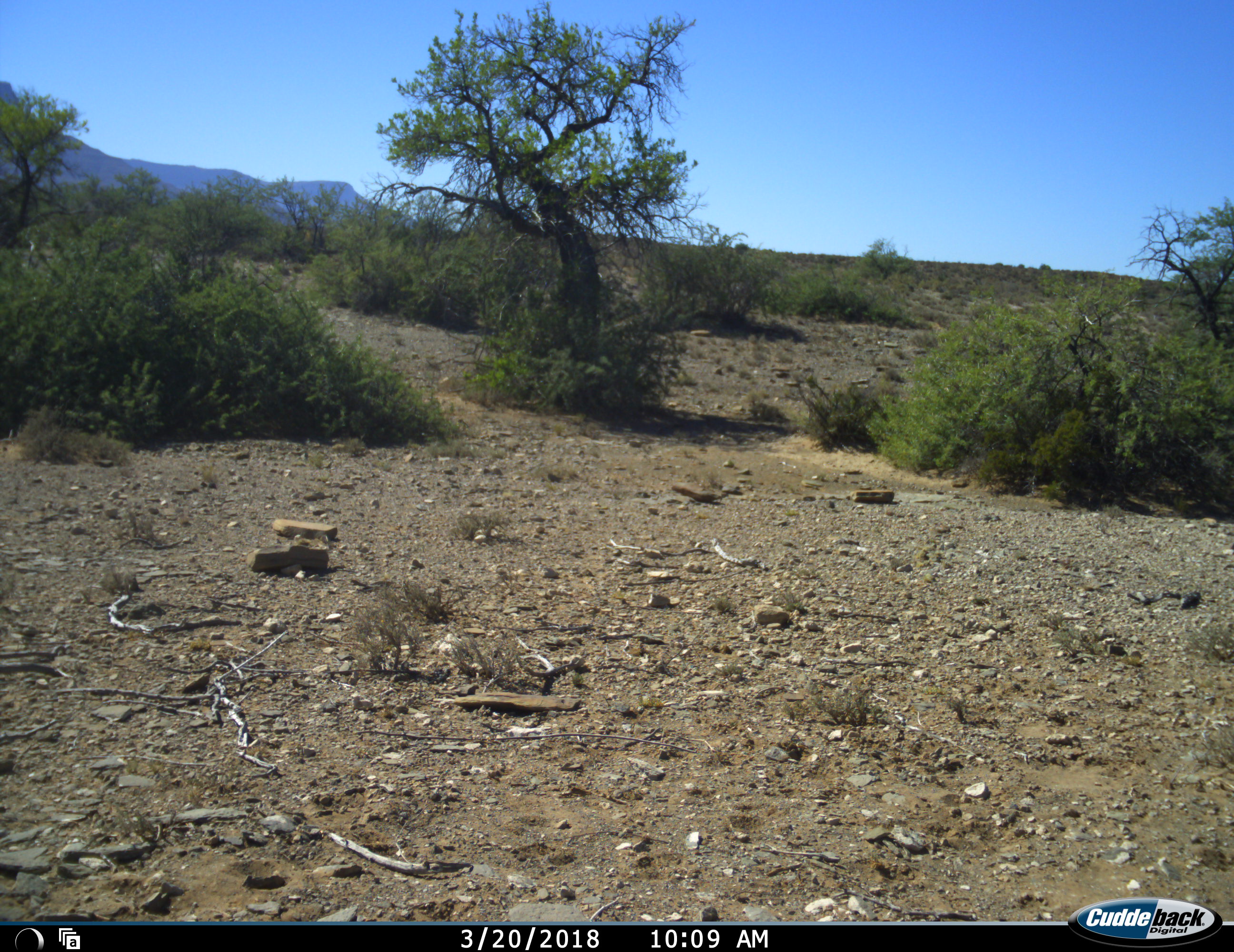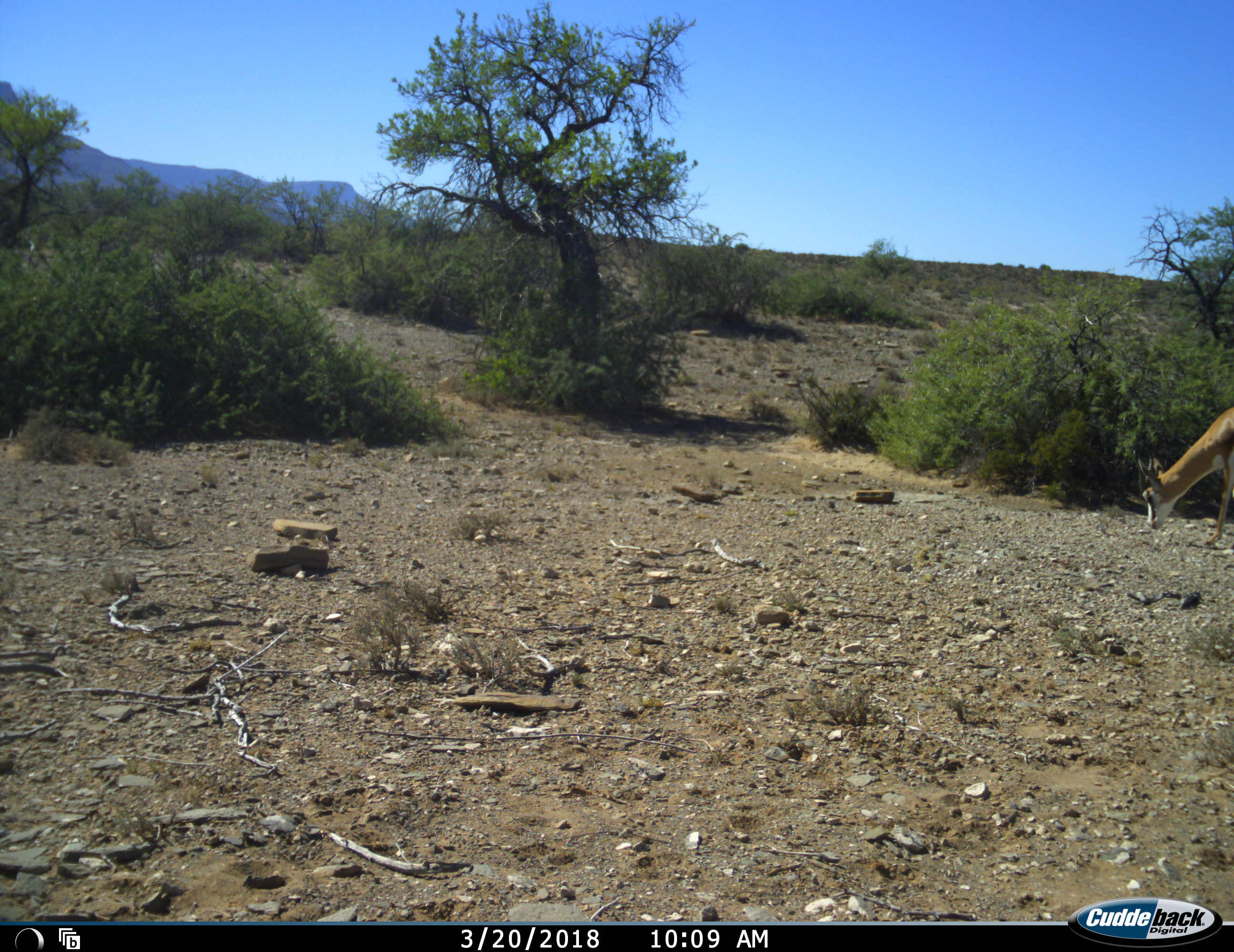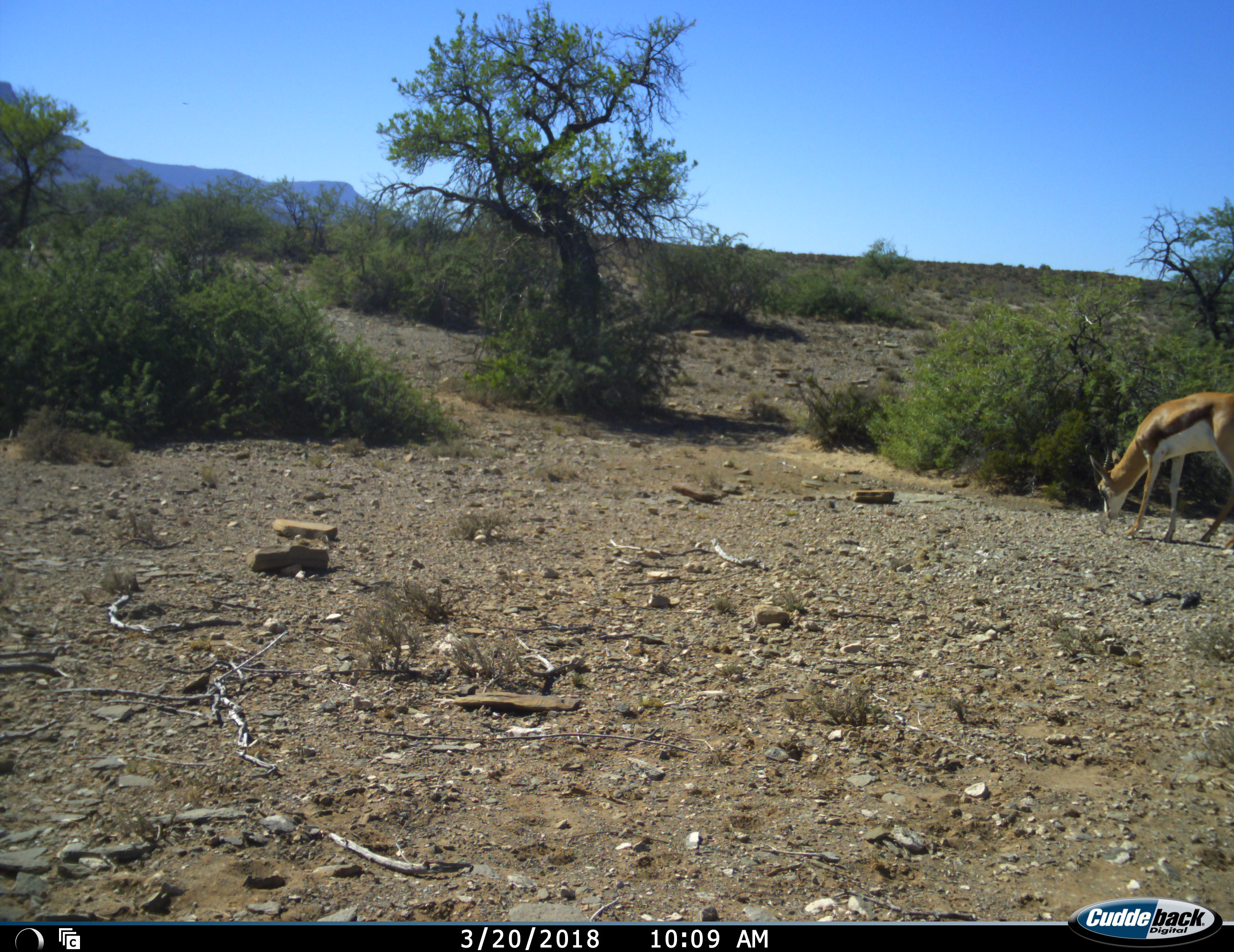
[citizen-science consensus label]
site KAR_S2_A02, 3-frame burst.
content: unidentified animal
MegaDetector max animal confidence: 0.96